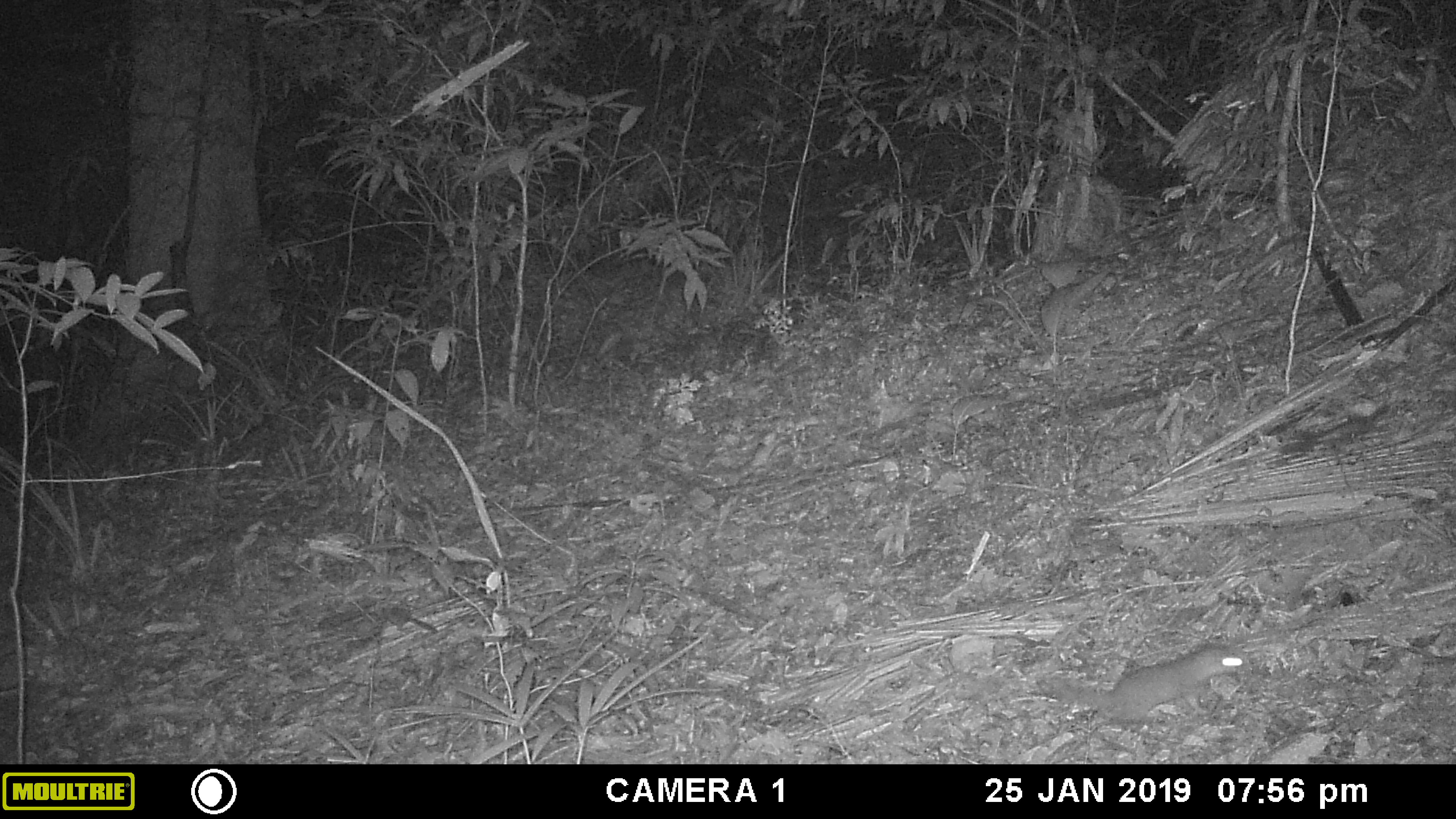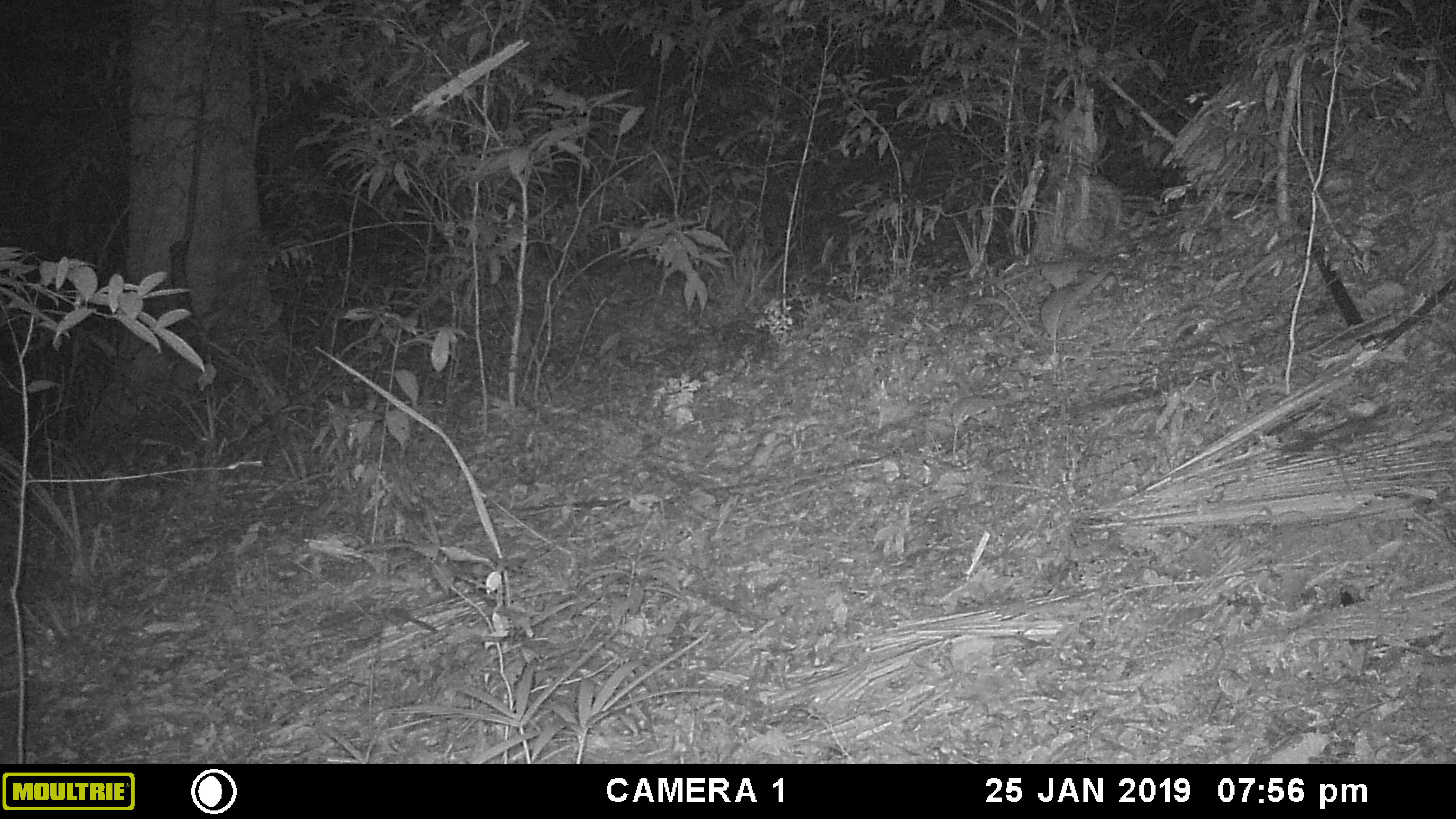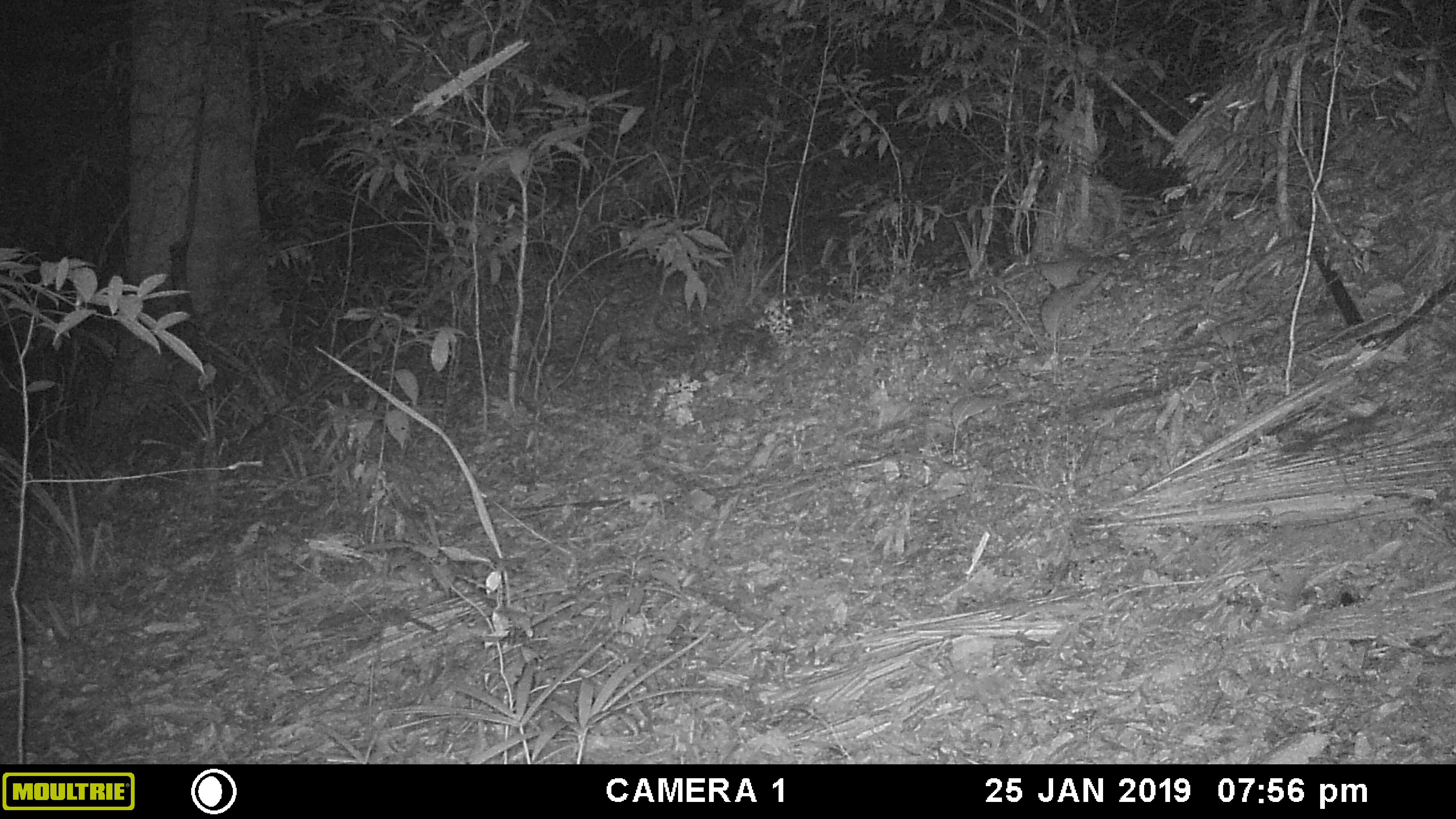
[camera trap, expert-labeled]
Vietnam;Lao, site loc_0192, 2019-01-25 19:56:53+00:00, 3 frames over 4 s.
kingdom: Animalia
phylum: Chordata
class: Mammalia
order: Carnivora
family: Mustelidae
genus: Melogale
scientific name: Melogale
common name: ferret badger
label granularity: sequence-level